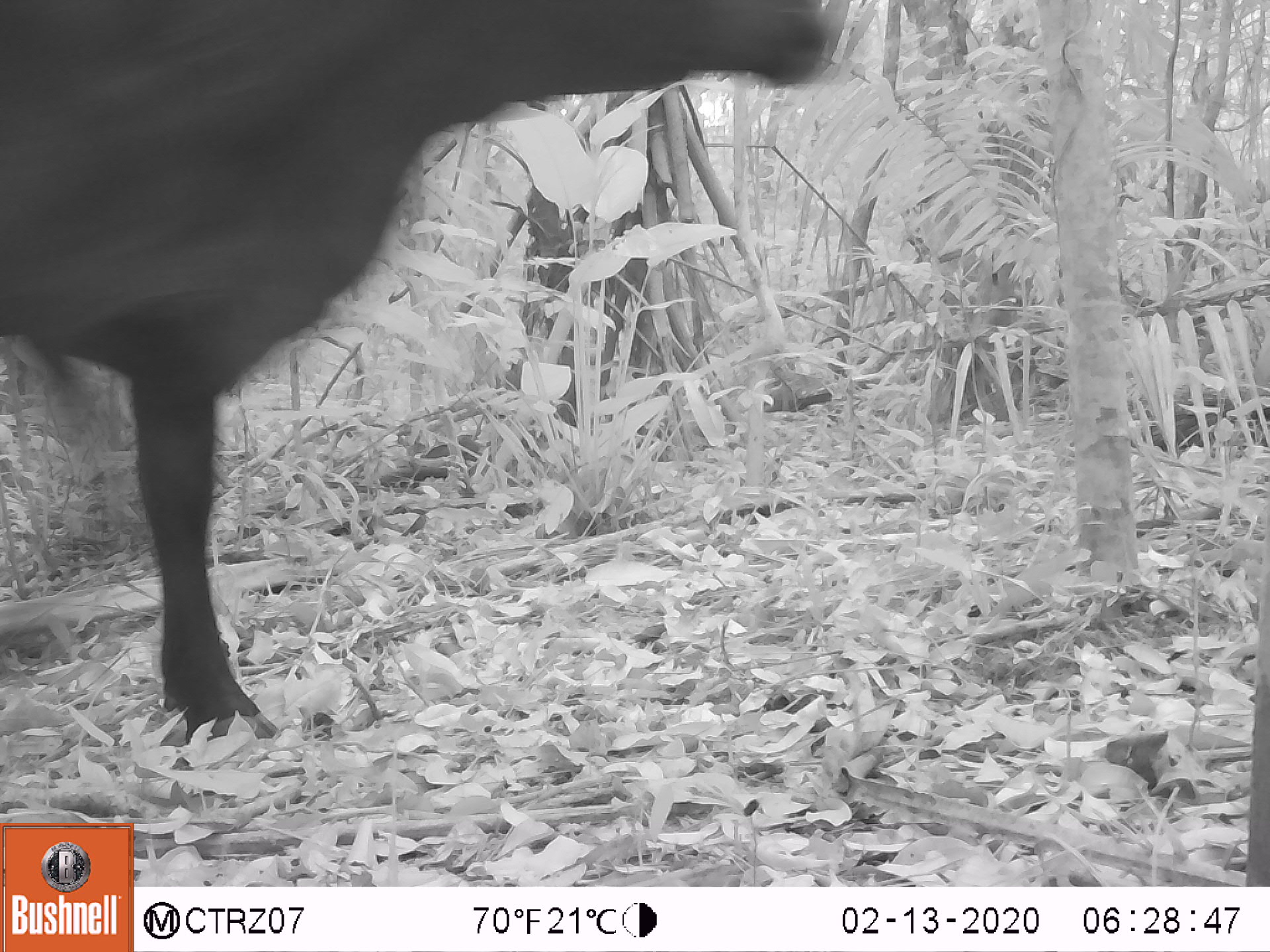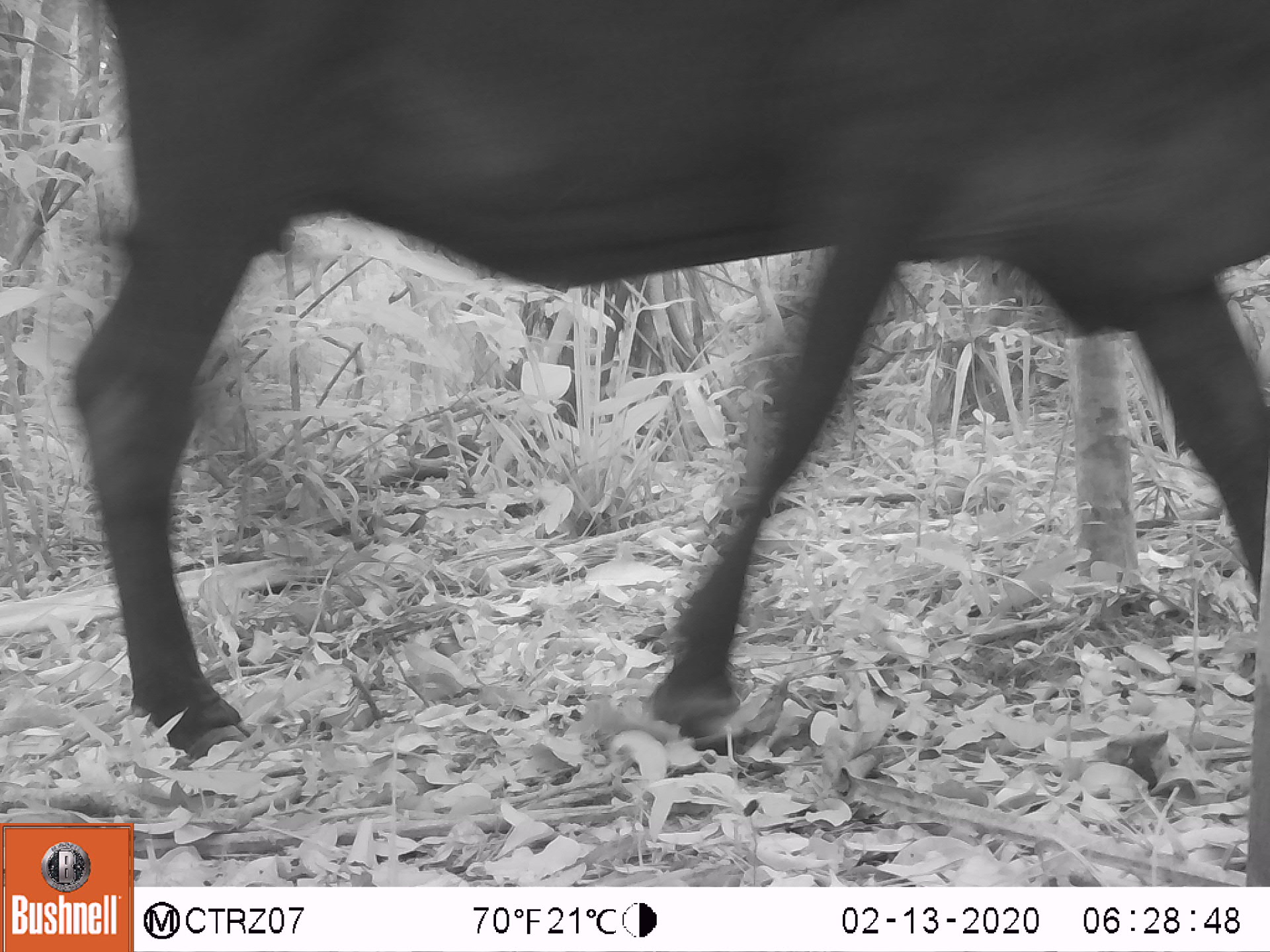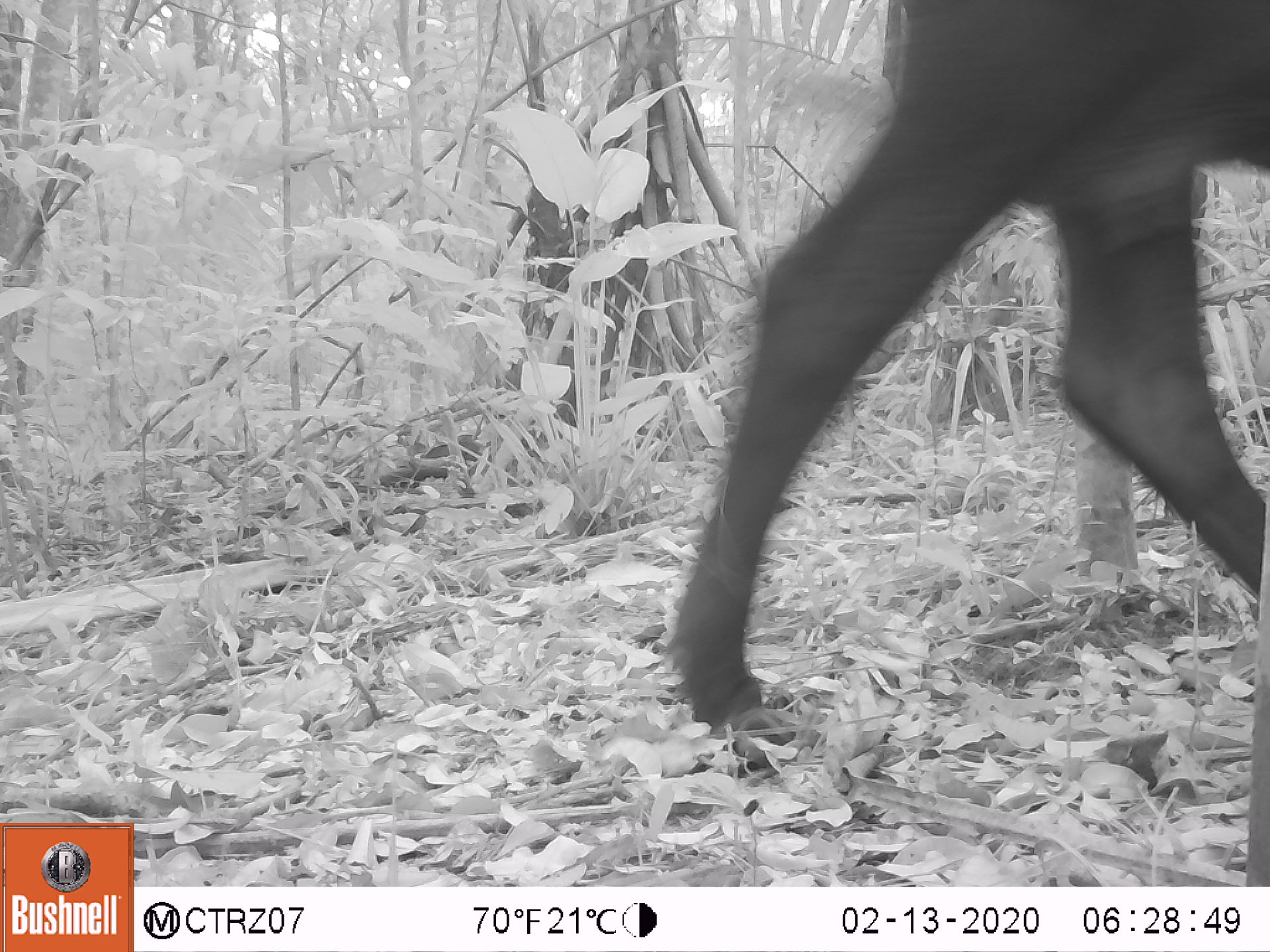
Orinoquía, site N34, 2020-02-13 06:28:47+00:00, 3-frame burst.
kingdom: Animalia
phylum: Chordata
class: Mammalia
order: Artiodactyla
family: Bovidae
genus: Bos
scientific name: Bos taurus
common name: cow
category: cattle